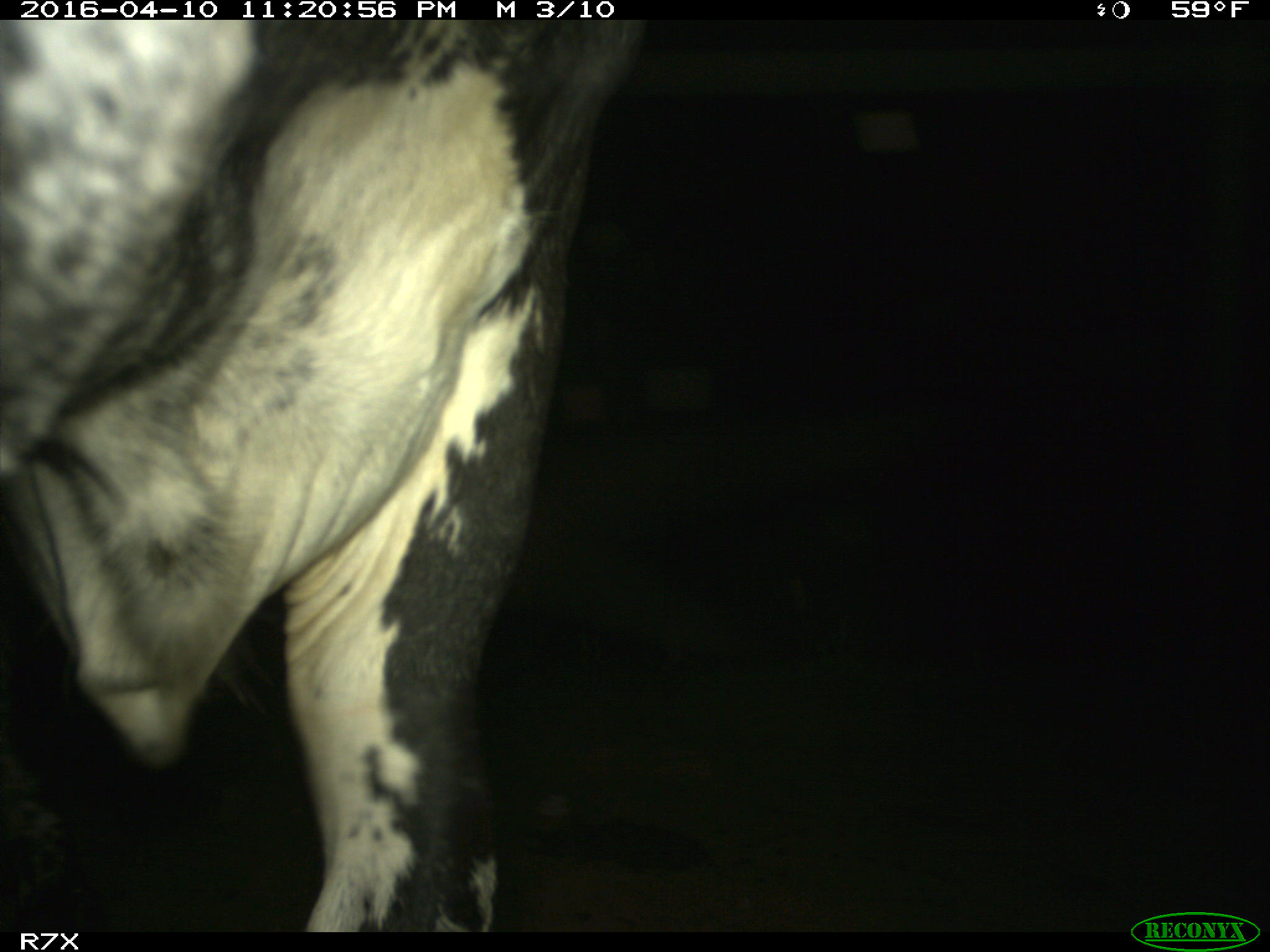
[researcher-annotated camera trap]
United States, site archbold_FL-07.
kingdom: Animalia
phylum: Chordata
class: Mammalia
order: Artiodactyla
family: Bovidae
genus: Bos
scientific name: Bos taurus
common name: domestic cow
Bos taurus (domestic cow).